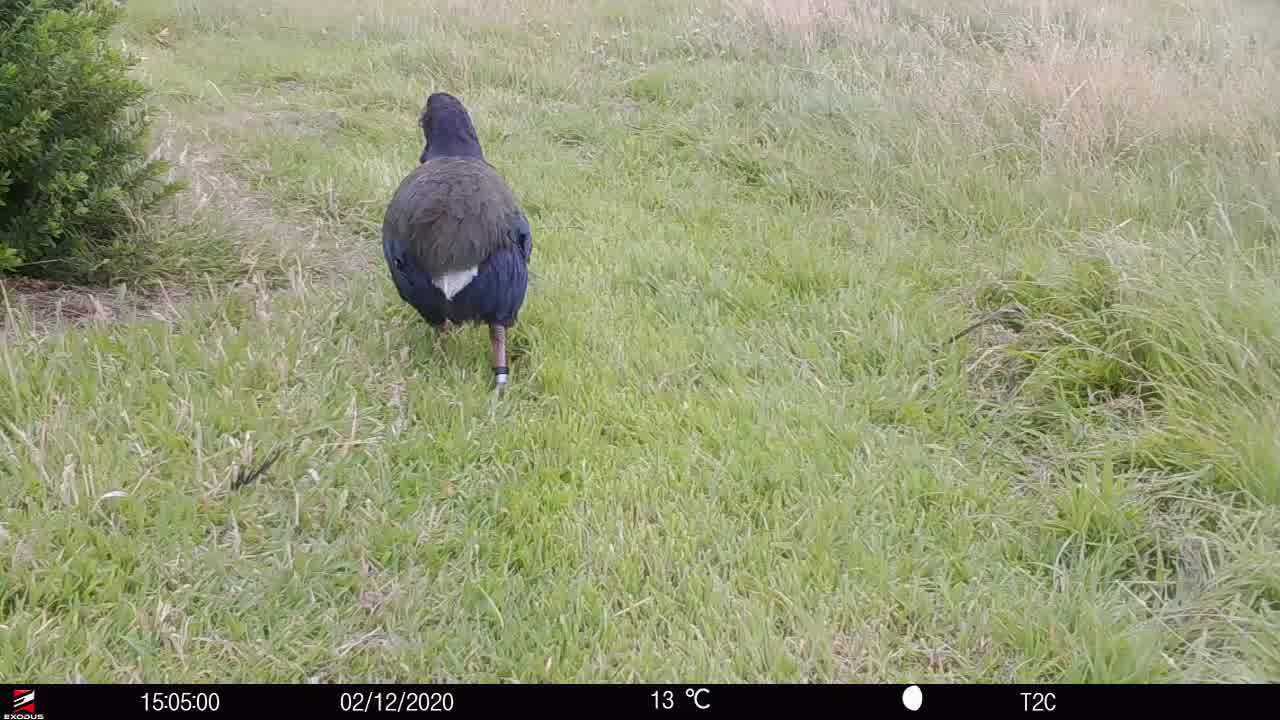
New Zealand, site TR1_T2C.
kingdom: Animalia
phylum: Chordata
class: Aves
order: Gruiformes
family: Rallidae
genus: Porphyrio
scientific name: Porphyrio mantelli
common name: takahe